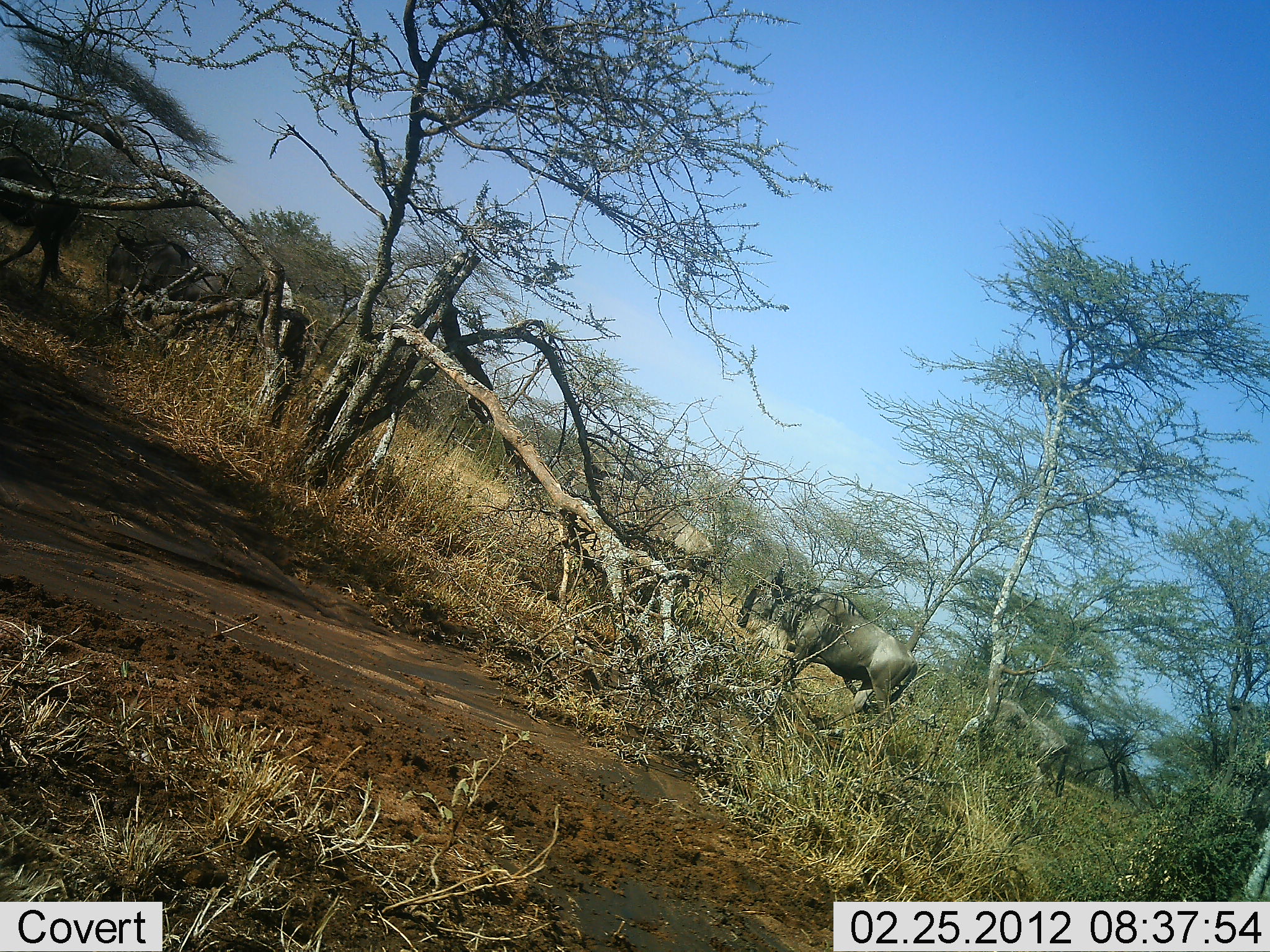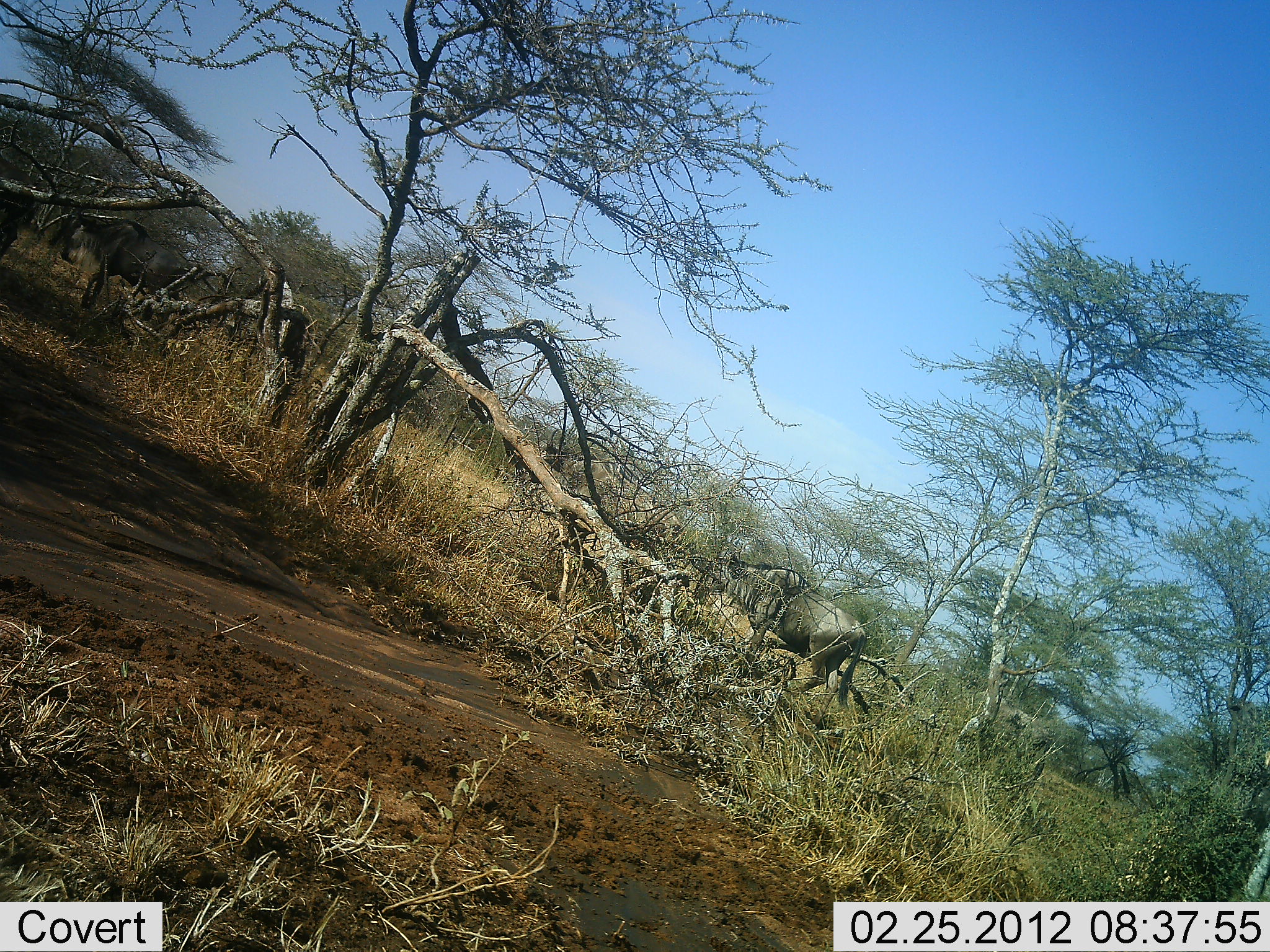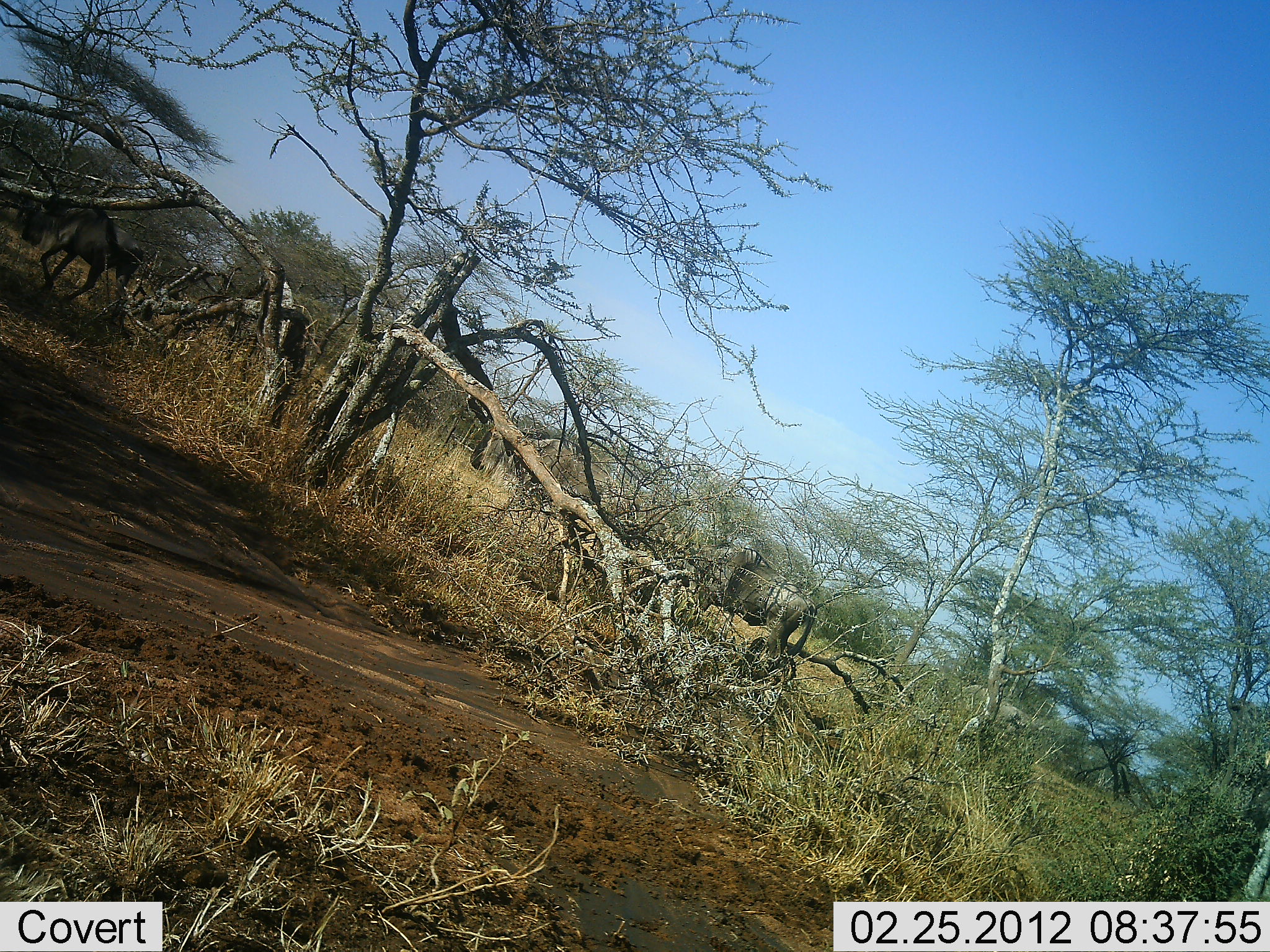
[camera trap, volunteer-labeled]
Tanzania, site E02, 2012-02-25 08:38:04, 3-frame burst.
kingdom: Animalia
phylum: Chordata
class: Mammalia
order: Artiodactyla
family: Bovidae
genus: Connochaetes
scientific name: Connochaetes taurinus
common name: blue wildebeest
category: wildebeest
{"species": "wildebeest (blue wildebeest) (Connochaetes taurinus)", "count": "5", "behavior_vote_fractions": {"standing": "0%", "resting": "0%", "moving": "100%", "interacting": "0%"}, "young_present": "0%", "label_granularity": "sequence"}